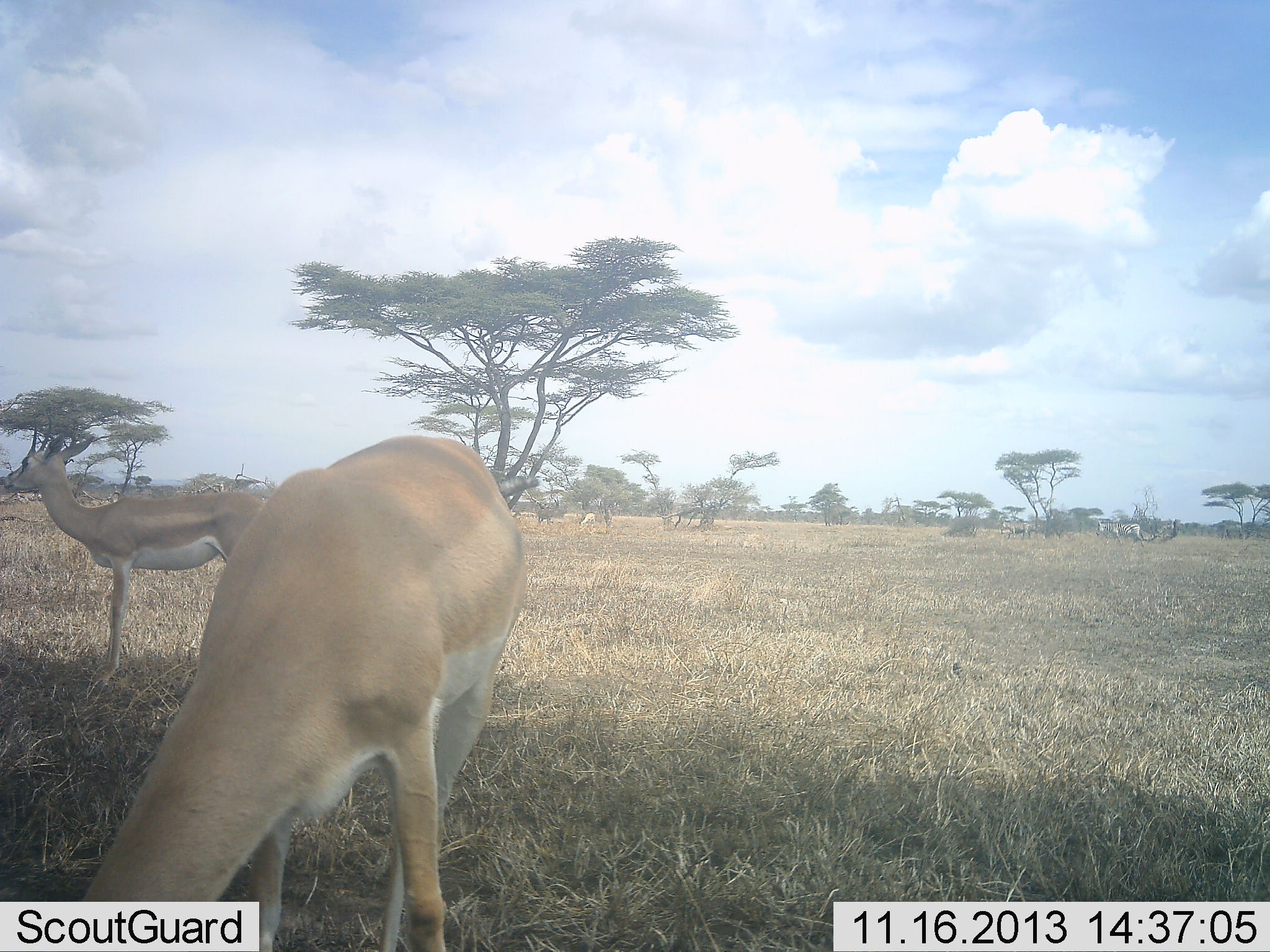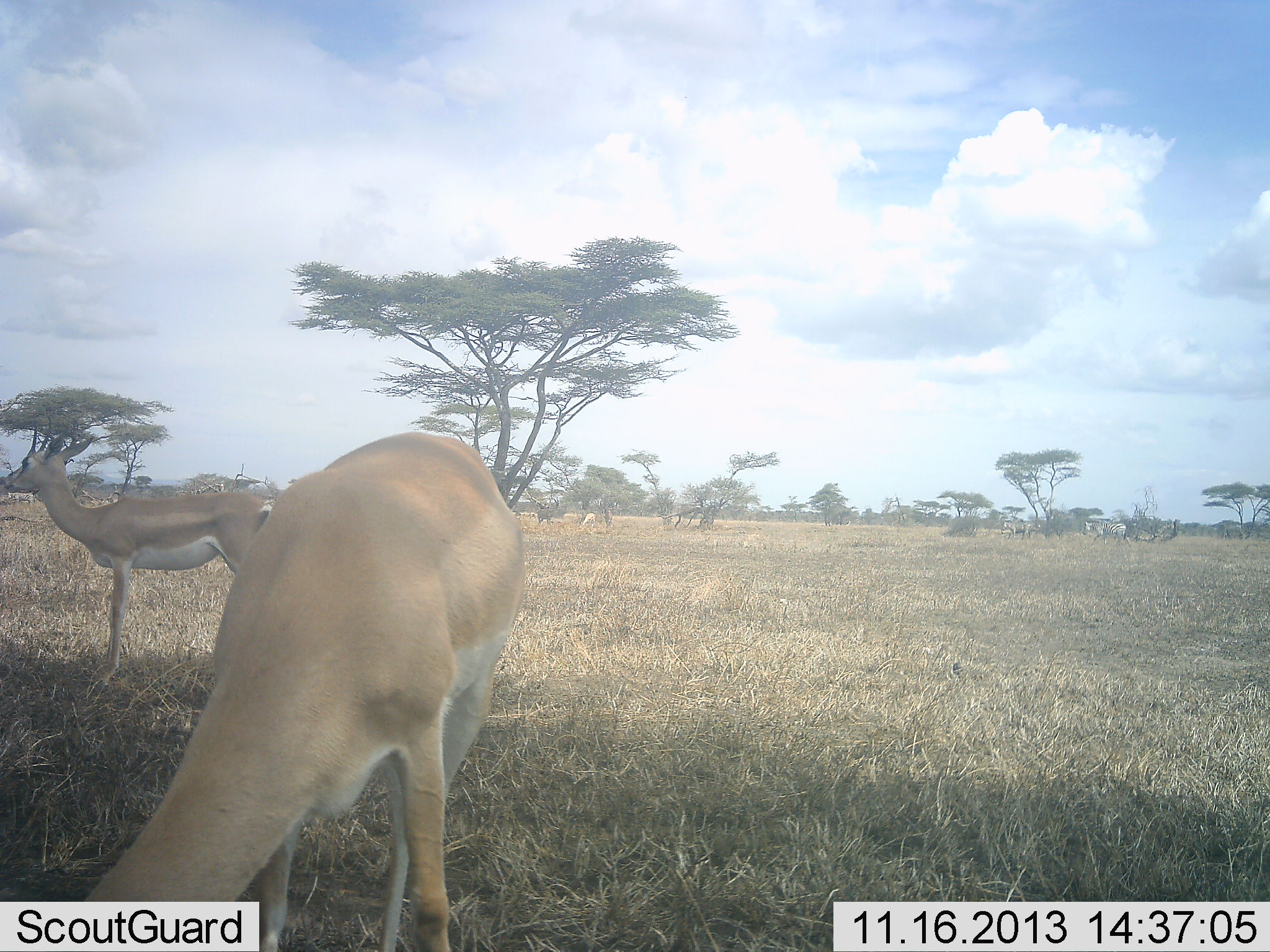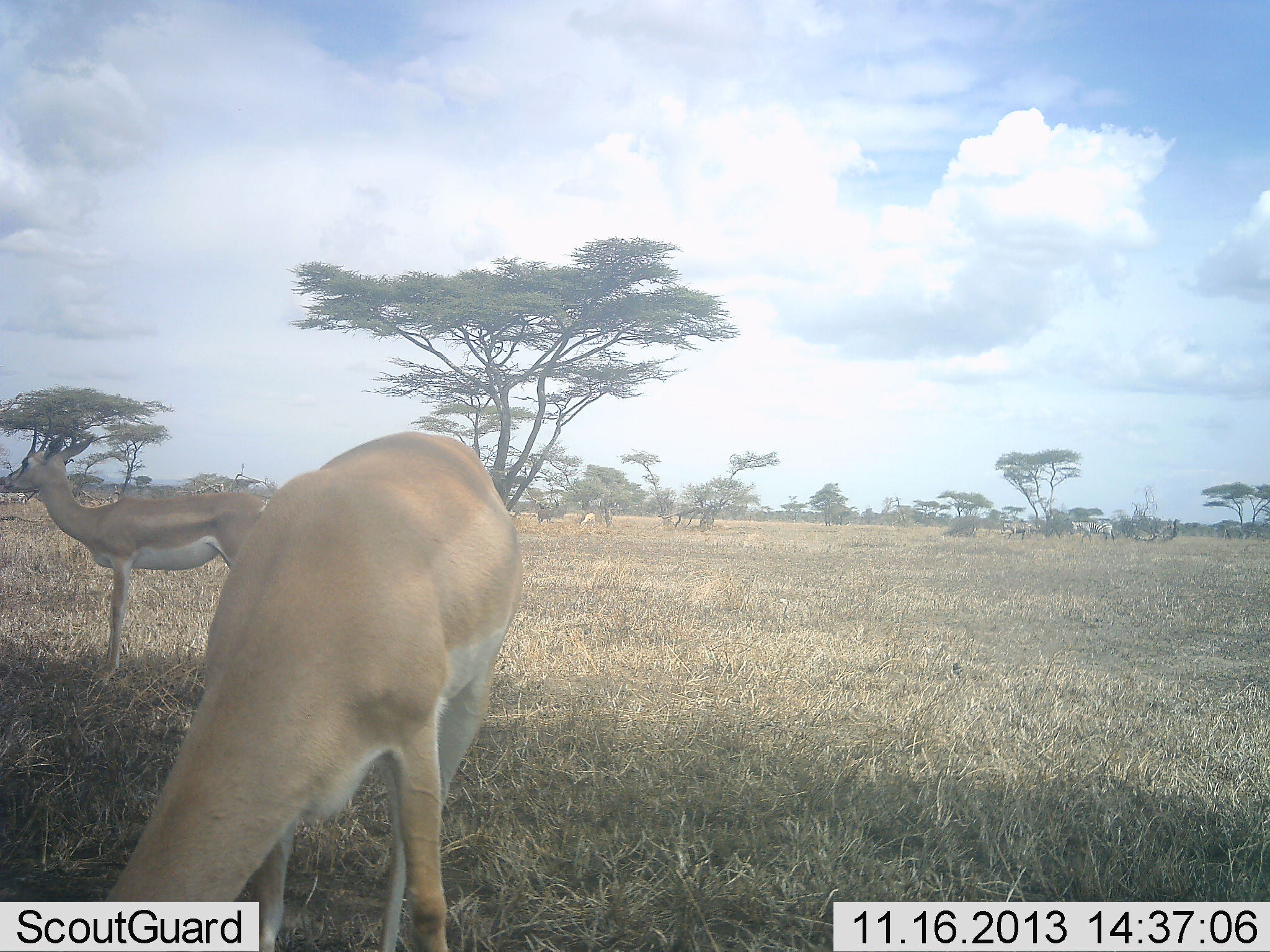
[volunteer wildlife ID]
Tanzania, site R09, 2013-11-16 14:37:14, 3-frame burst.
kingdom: Animalia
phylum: Chordata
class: Mammalia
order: Artiodactyla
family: Bovidae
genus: Nanger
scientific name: Nanger granti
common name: grant's gazelle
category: gazellegrants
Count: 2.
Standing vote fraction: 83%.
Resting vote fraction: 4%.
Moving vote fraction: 4%.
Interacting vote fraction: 0%.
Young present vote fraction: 0%.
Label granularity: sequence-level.